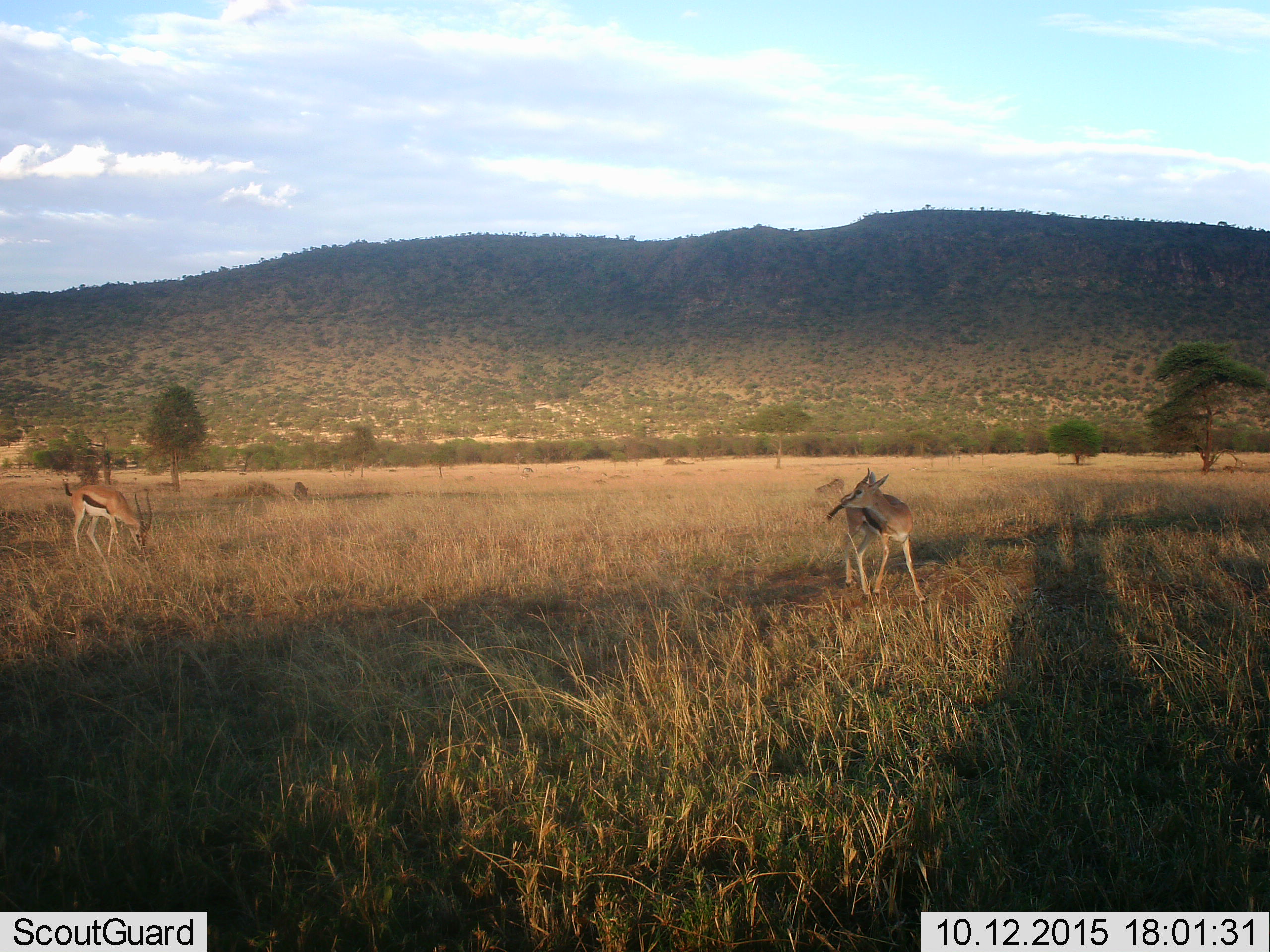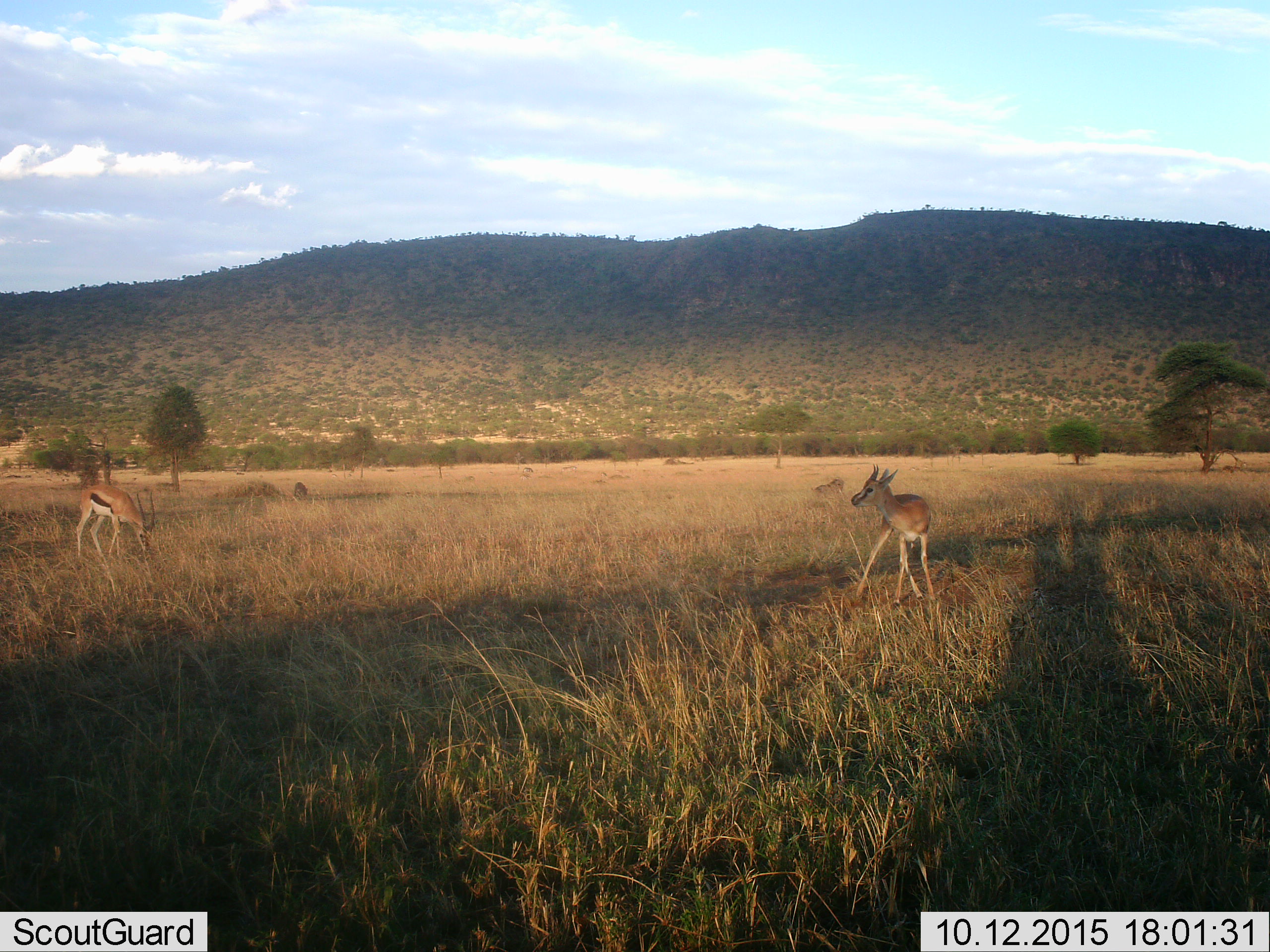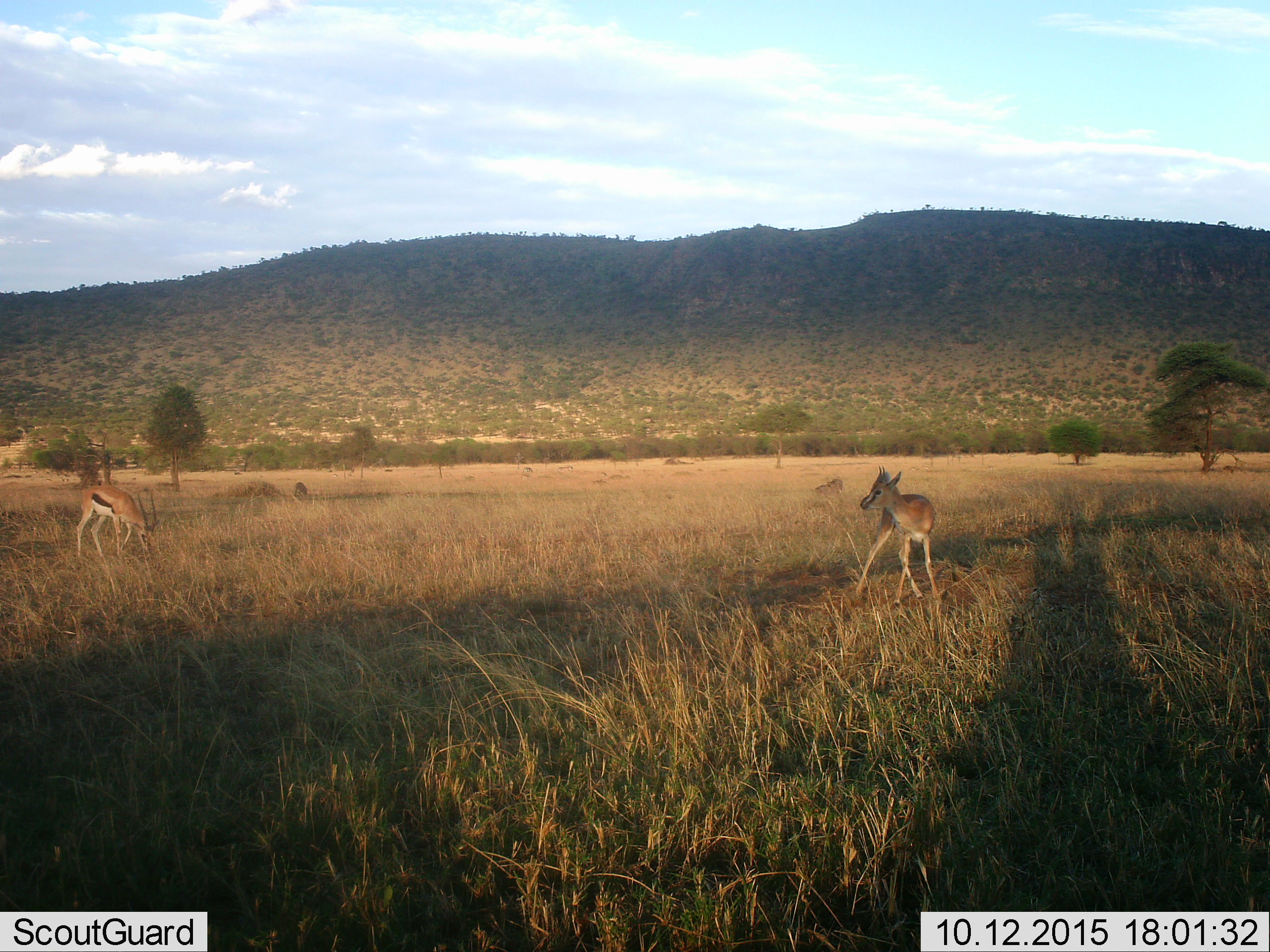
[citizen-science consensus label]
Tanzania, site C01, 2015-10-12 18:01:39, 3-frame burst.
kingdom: Animalia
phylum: Chordata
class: Mammalia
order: Artiodactyla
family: Bovidae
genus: Eudorcas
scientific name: Eudorcas thomsonii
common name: thomson's gazelle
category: gazellethomsons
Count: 2.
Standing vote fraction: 75%.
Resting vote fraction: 6%.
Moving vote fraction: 31%.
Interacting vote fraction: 6%.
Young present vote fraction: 12%.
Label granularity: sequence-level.